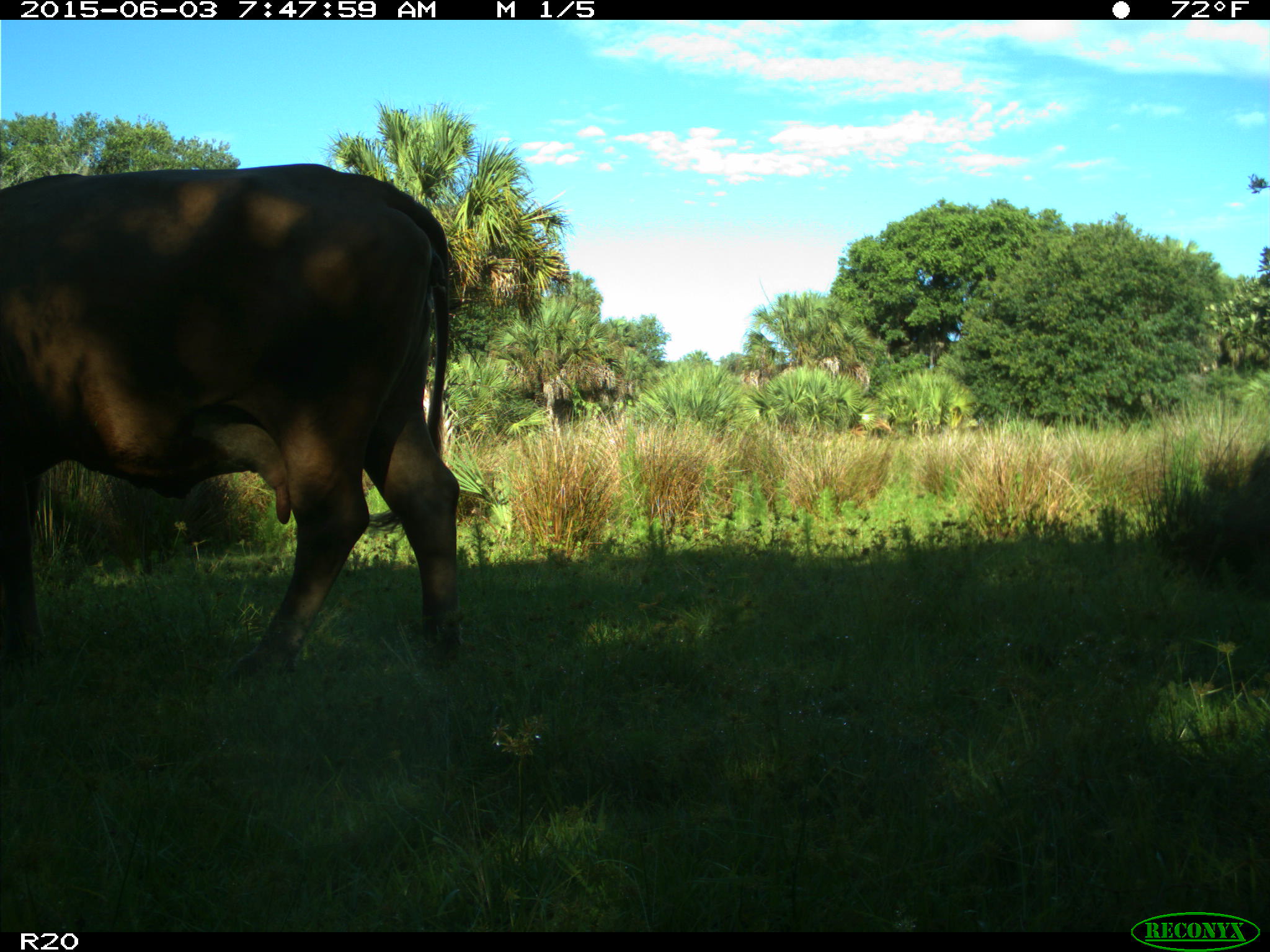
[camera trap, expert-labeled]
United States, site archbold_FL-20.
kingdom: Animalia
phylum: Chordata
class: Mammalia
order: Artiodactyla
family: Bovidae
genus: Bos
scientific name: Bos taurus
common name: domestic cow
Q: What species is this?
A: Bos taurus (domestic cow).